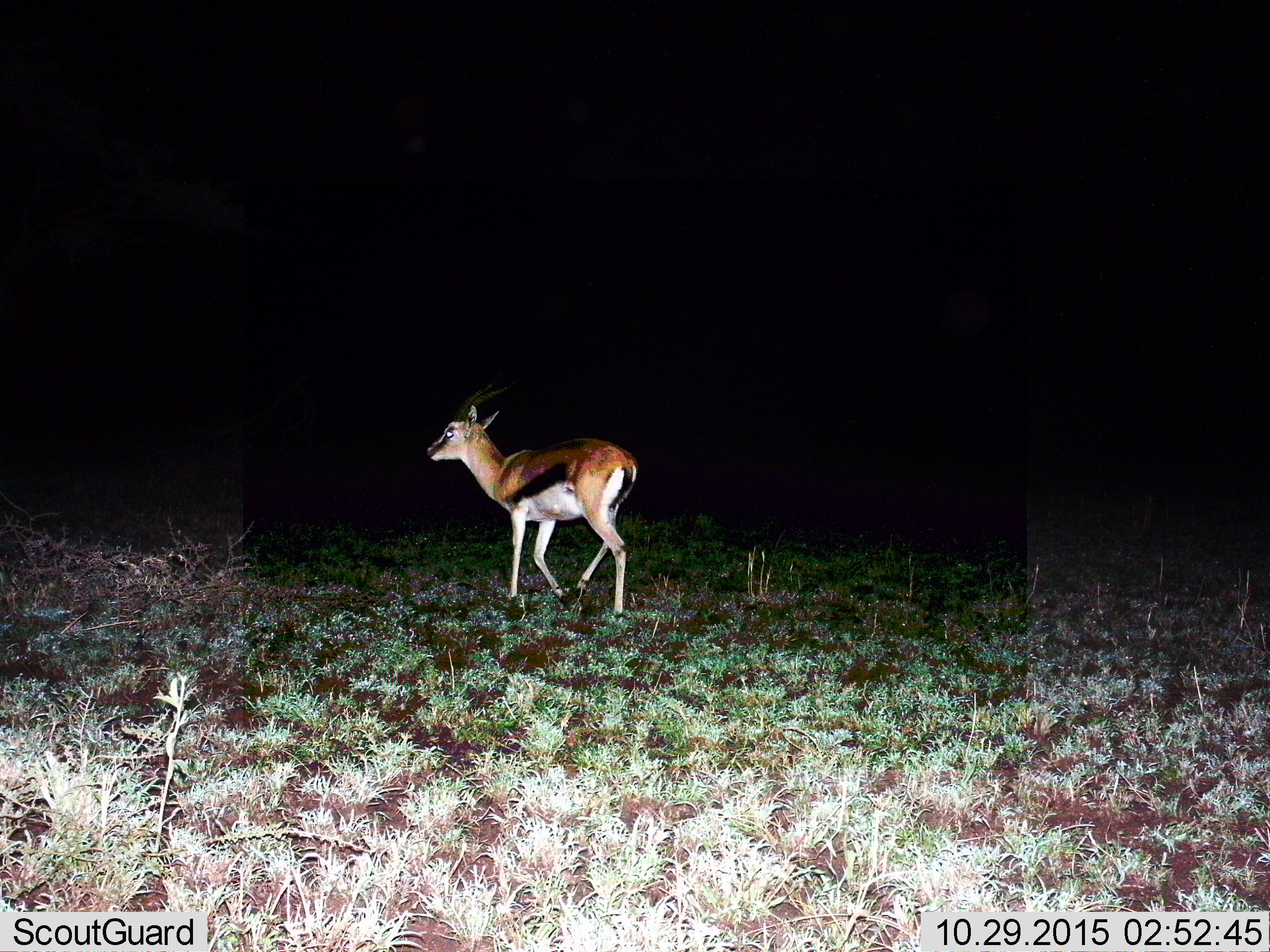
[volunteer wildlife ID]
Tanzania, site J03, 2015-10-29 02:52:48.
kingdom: Animalia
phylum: Chordata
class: Mammalia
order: Artiodactyla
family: Bovidae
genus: Eudorcas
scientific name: Eudorcas thomsonii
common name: thomson's gazelle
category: gazellethomsons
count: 1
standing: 33%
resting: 0%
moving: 67%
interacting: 0%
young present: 0%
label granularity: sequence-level